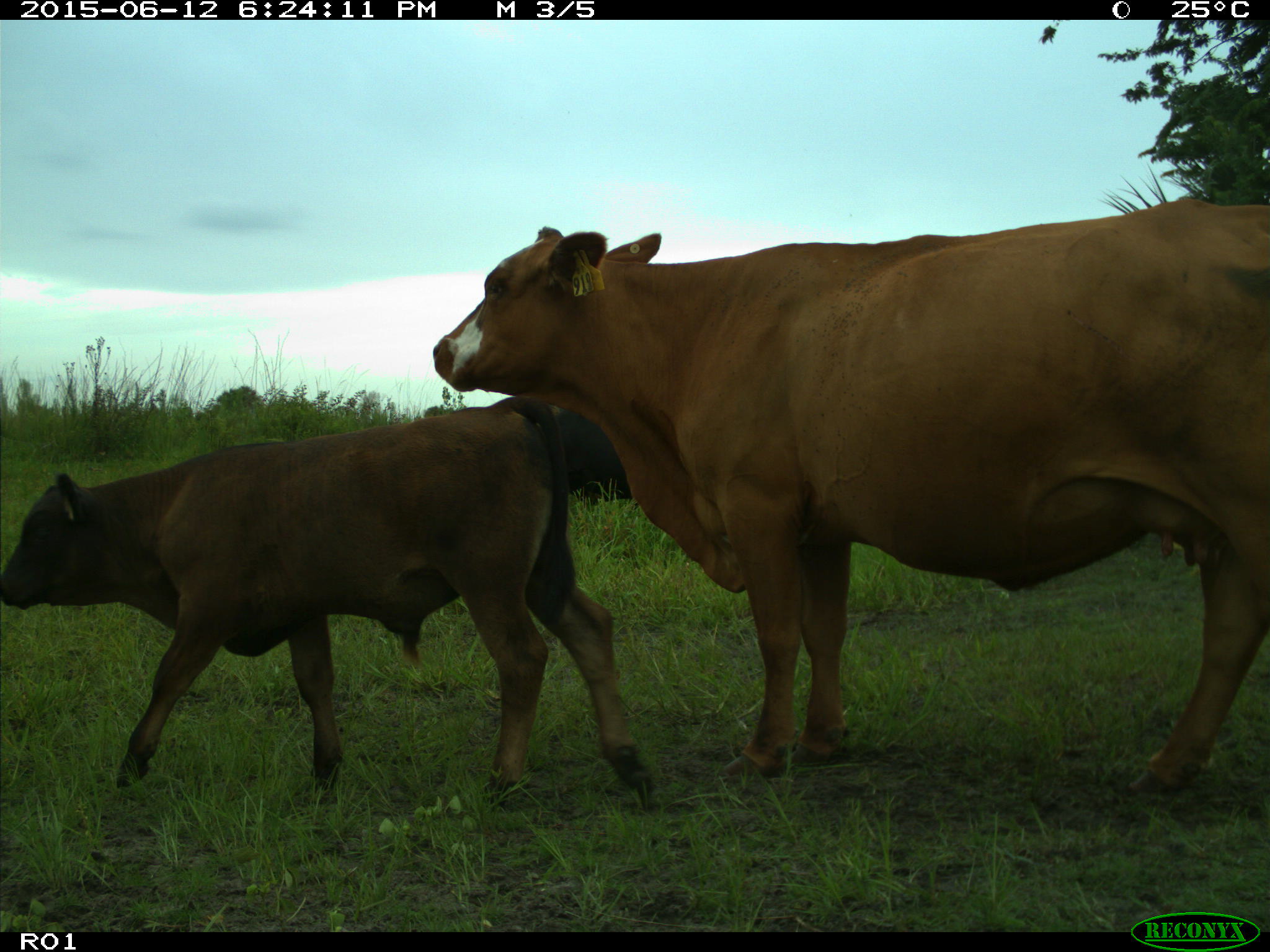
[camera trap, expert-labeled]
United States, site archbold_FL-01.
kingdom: Animalia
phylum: Chordata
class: Mammalia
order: Artiodactyla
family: Bovidae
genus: Bos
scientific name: Bos taurus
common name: domestic cow